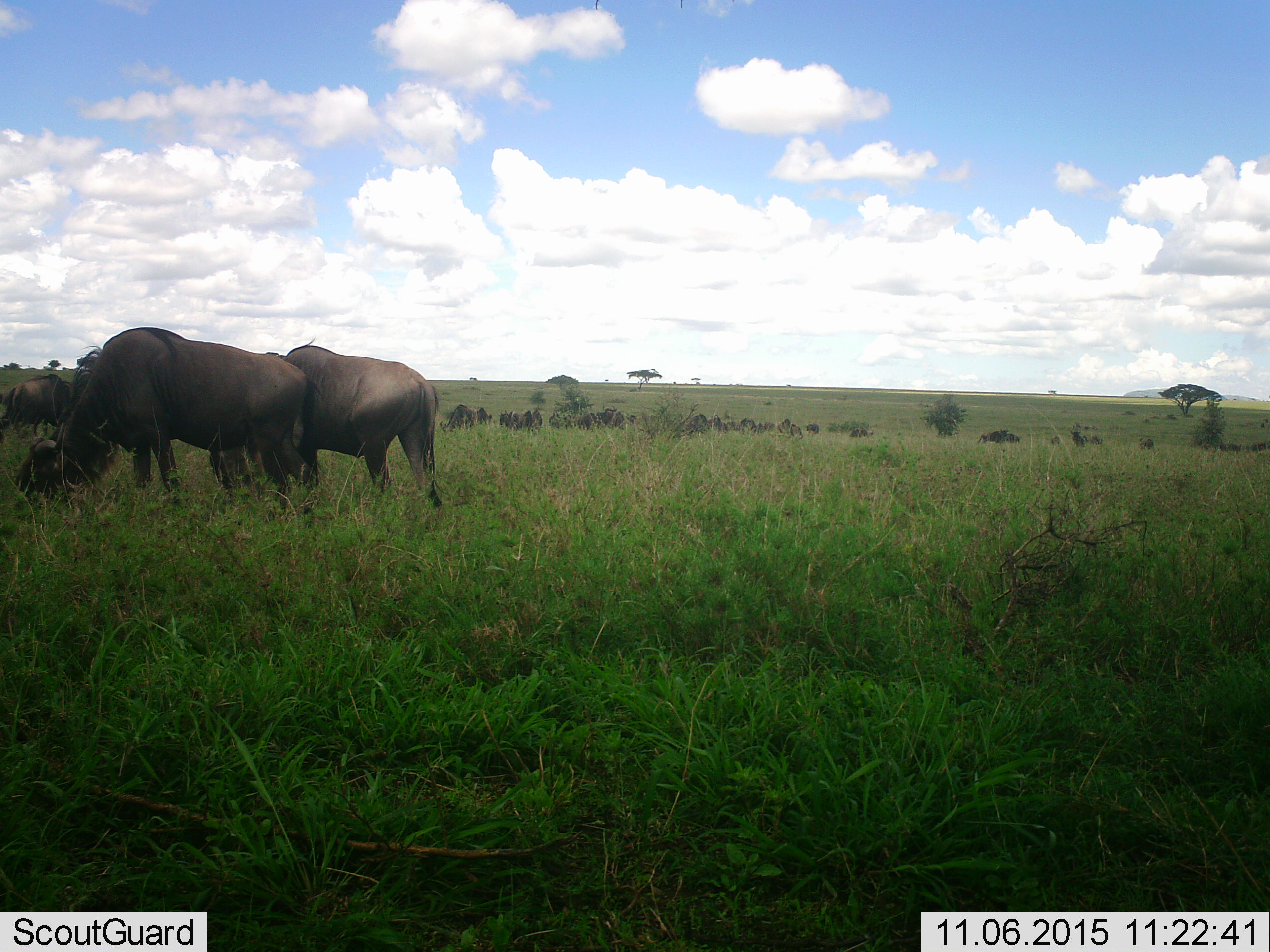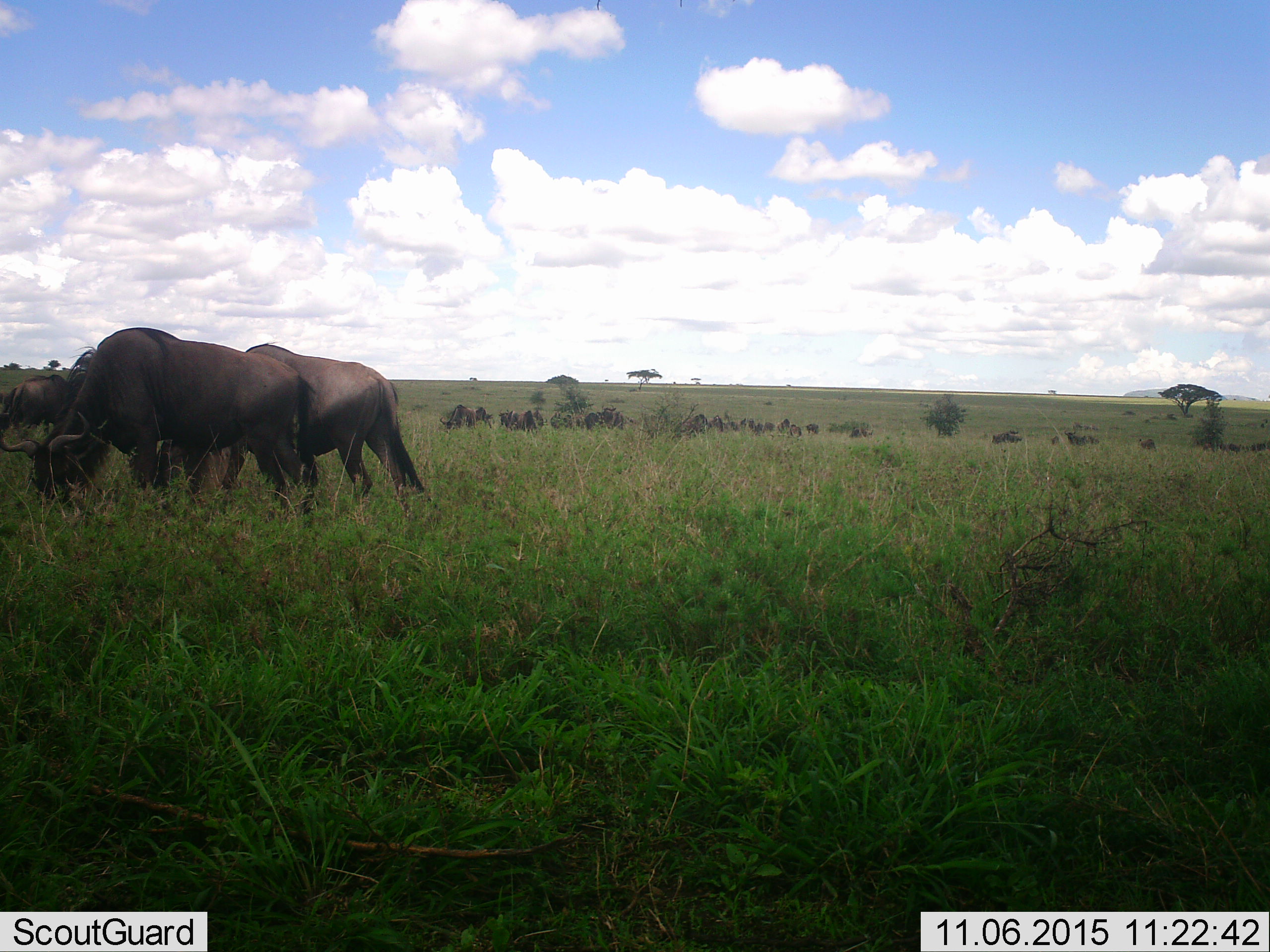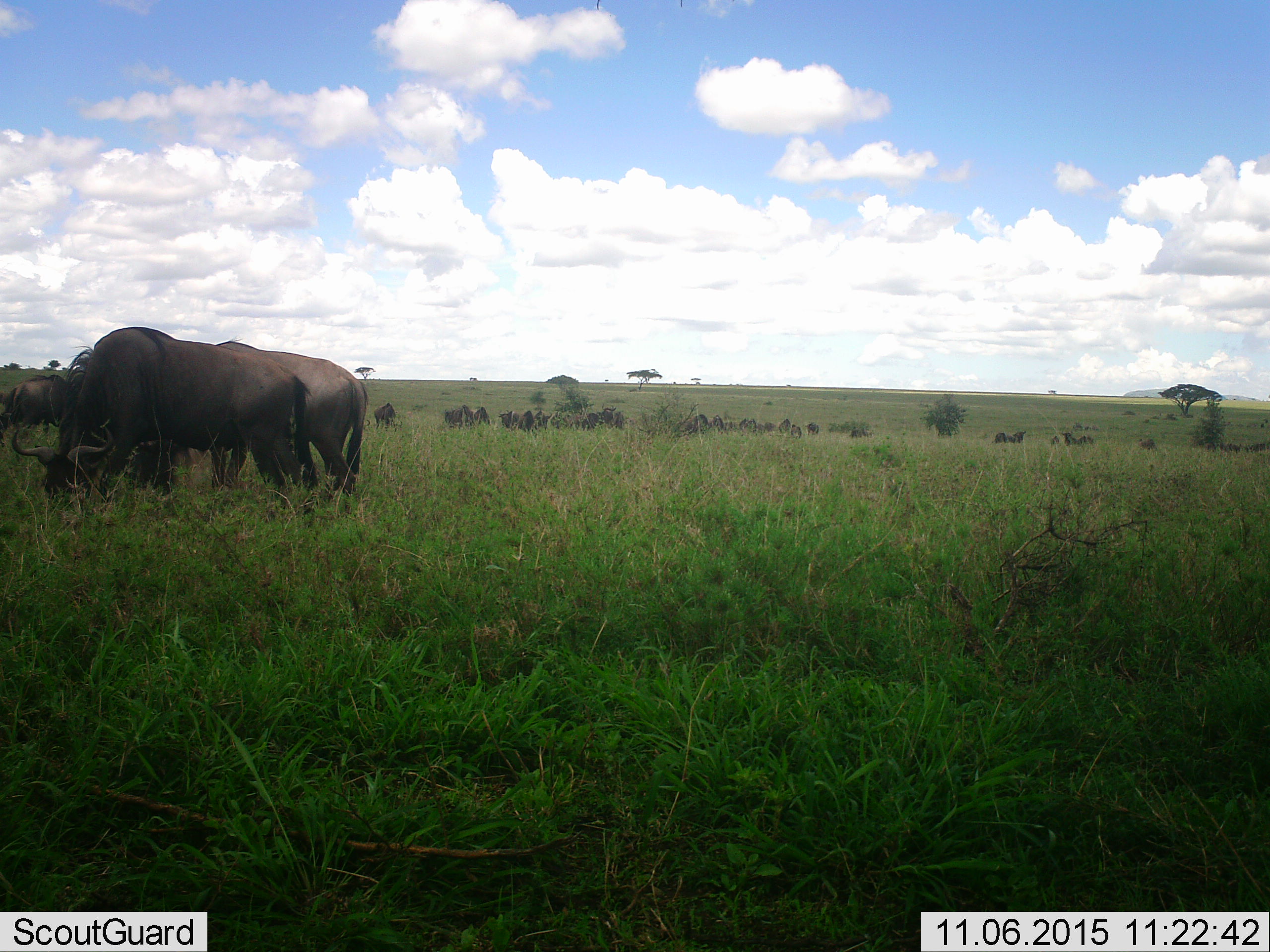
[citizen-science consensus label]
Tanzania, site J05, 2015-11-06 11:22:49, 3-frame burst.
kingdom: Animalia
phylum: Chordata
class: Mammalia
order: Artiodactyla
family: Bovidae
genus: Connochaetes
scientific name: Connochaetes taurinus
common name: blue wildebeest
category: wildebeest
Wildebeest (blue wildebeest) (Connochaetes taurinus), count 11-50. Behavior (volunteer vote fractions): standing 25%, resting 0%, moving 25%, interacting 0%. Young present (vote fraction): 0%. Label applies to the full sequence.